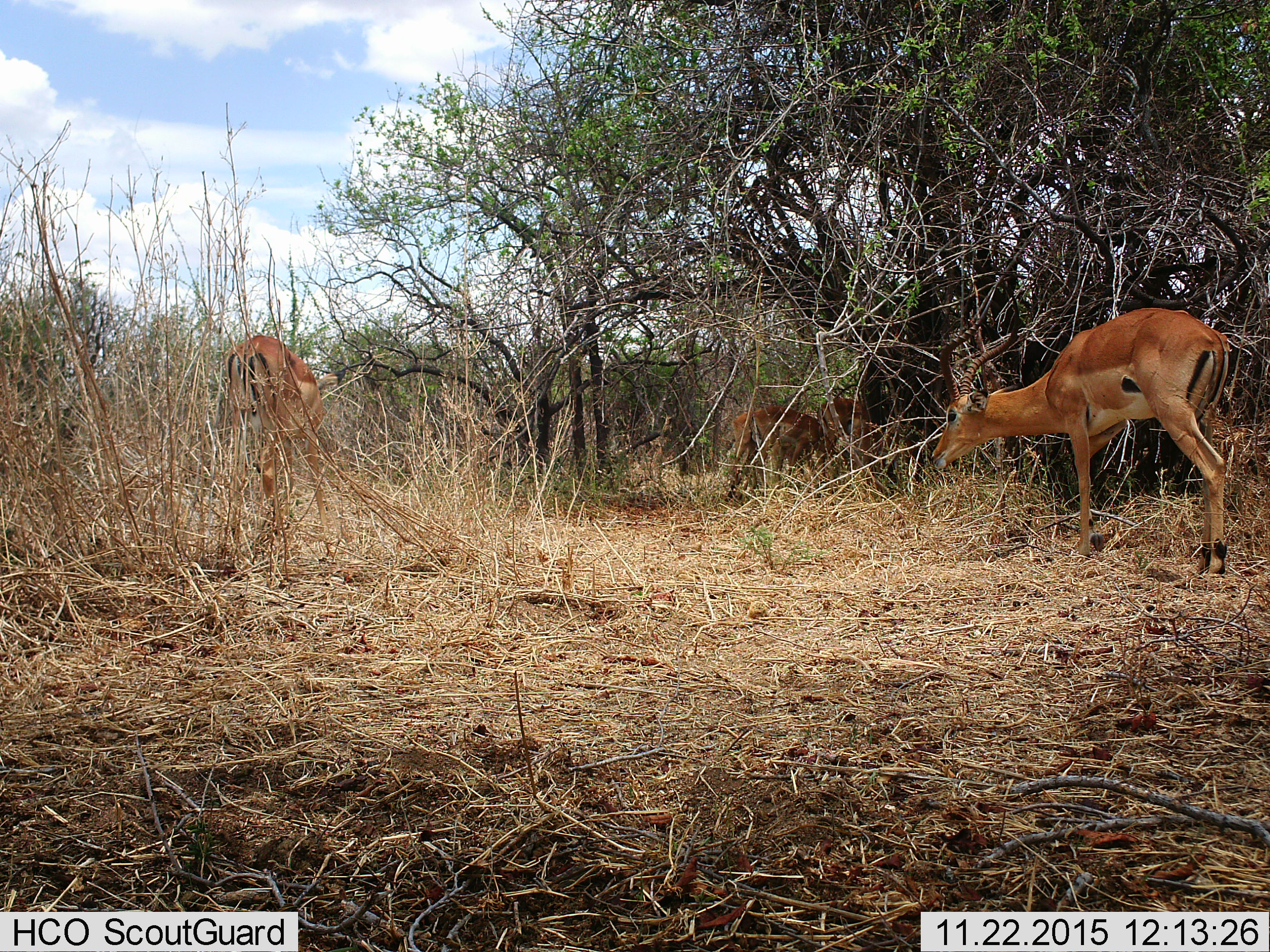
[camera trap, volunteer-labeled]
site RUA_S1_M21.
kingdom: Animalia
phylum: Chordata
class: Mammalia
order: Artiodactyla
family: Bovidae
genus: Aepyceros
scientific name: Aepyceros melampus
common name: impala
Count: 4.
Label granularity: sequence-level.